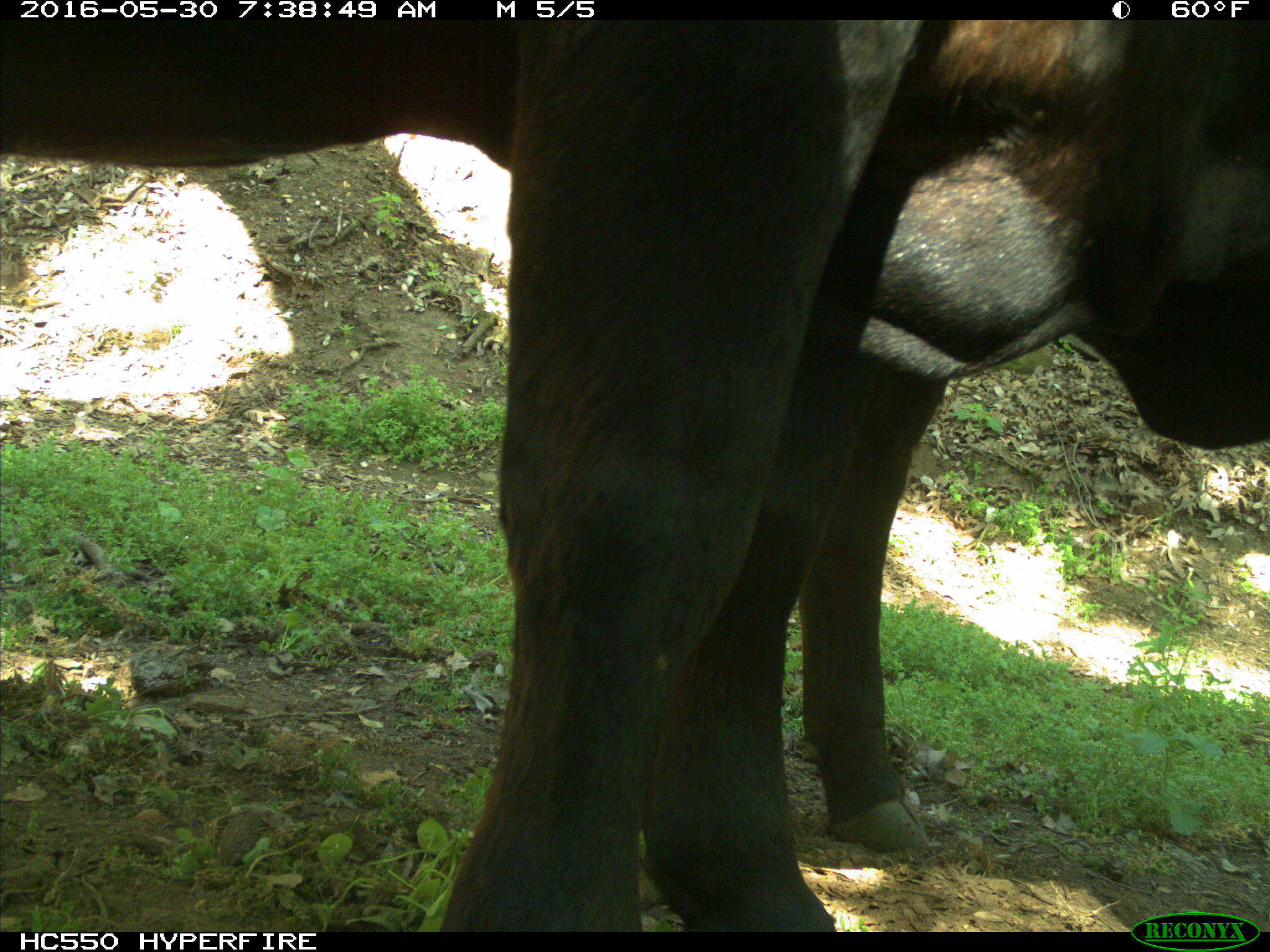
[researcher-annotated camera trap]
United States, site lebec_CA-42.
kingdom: Animalia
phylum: Chordata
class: Mammalia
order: Artiodactyla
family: Bovidae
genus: Bos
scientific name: Bos taurus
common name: domestic cow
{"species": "Bos taurus (domestic cow)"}